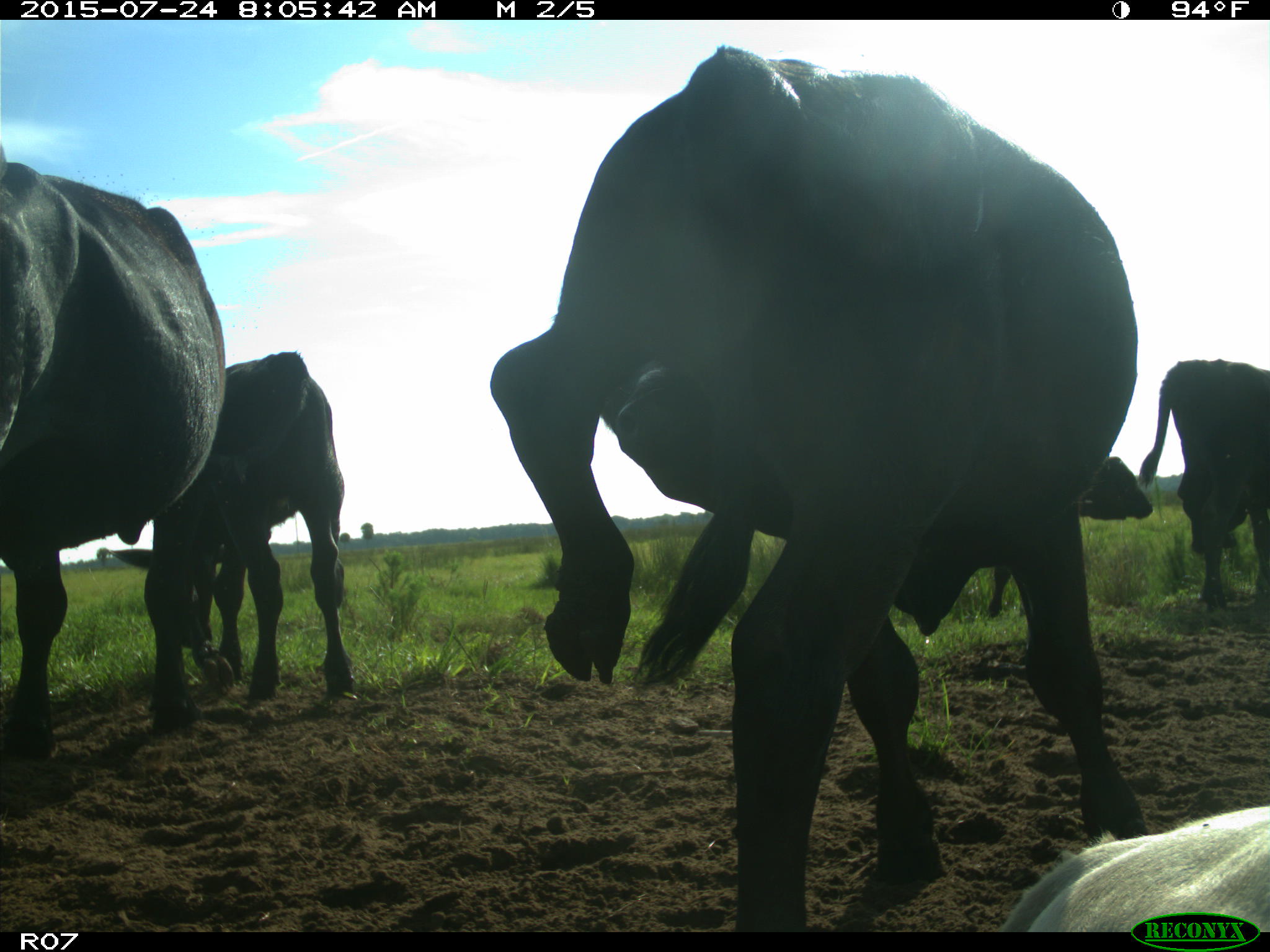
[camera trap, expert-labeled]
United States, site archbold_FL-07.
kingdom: Animalia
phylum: Chordata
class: Mammalia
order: Artiodactyla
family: Bovidae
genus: Bos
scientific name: Bos taurus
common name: domestic cow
Bos taurus (domestic cow).